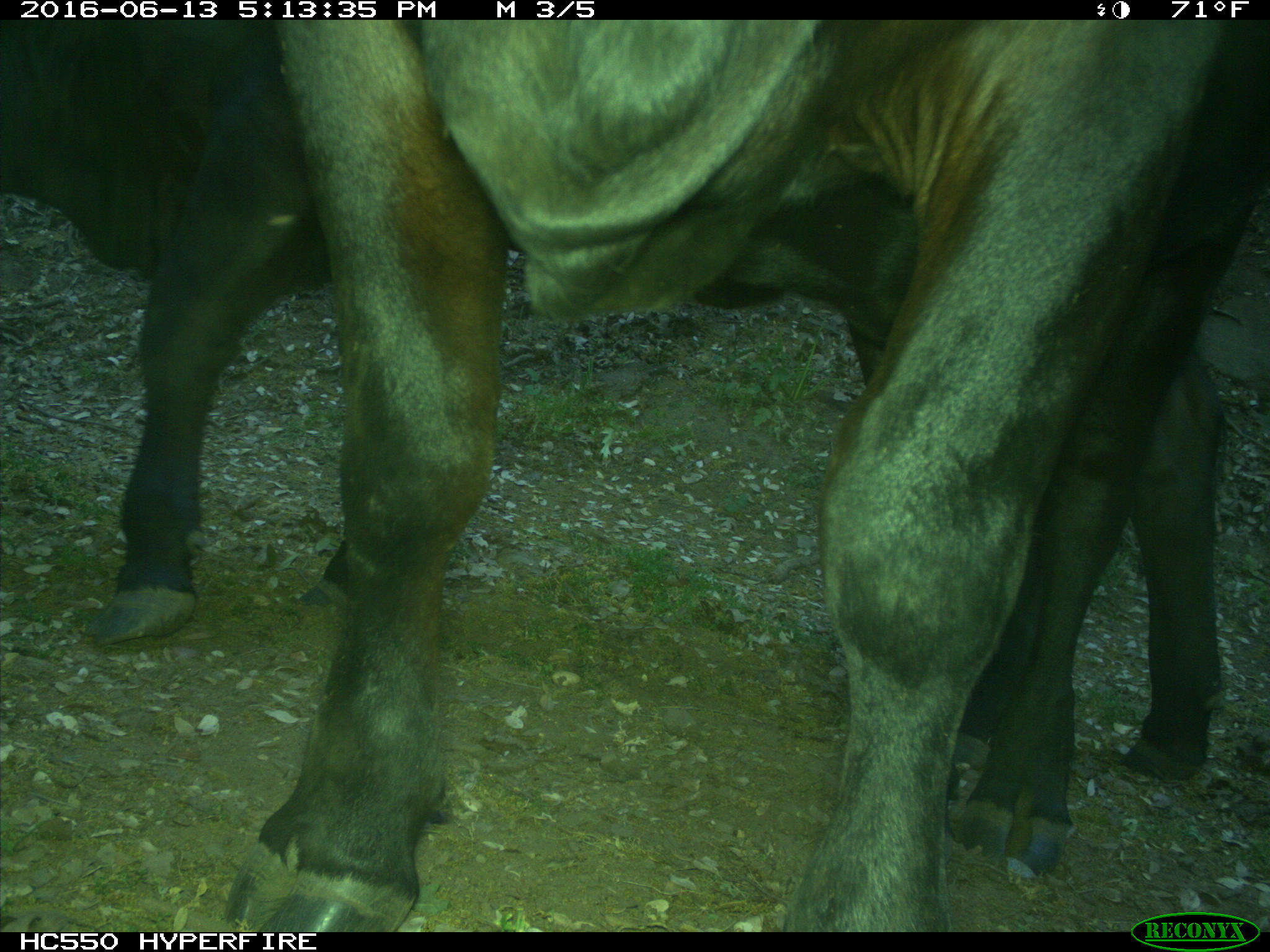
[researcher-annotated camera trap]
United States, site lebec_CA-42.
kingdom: Animalia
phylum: Chordata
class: Mammalia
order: Artiodactyla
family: Bovidae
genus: Bos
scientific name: Bos taurus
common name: domestic cow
Bos taurus (domestic cow).